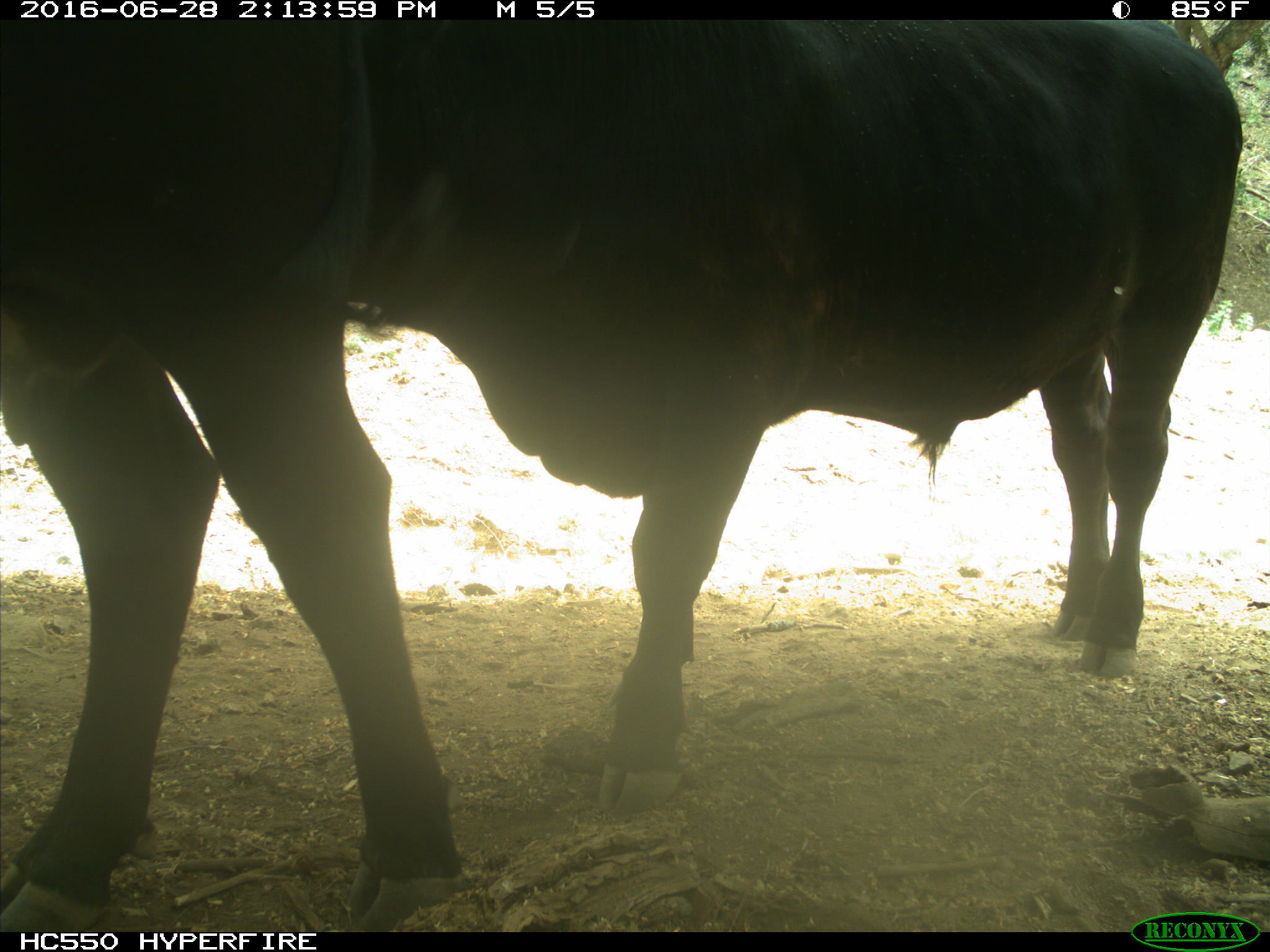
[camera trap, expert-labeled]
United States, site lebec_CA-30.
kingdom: Animalia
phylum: Chordata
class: Mammalia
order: Artiodactyla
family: Bovidae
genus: Bos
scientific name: Bos taurus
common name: domestic cow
Bos taurus (domestic cow).